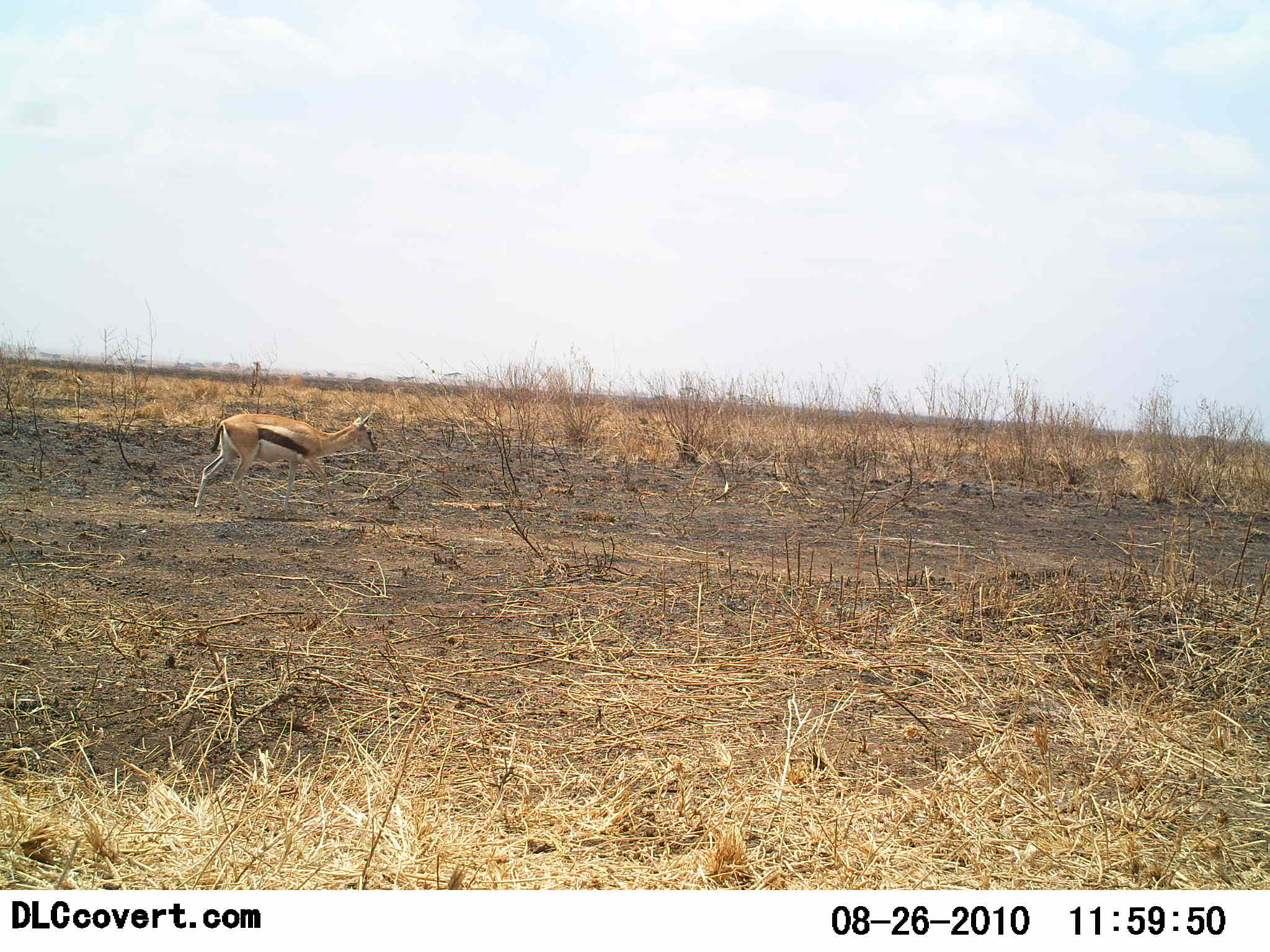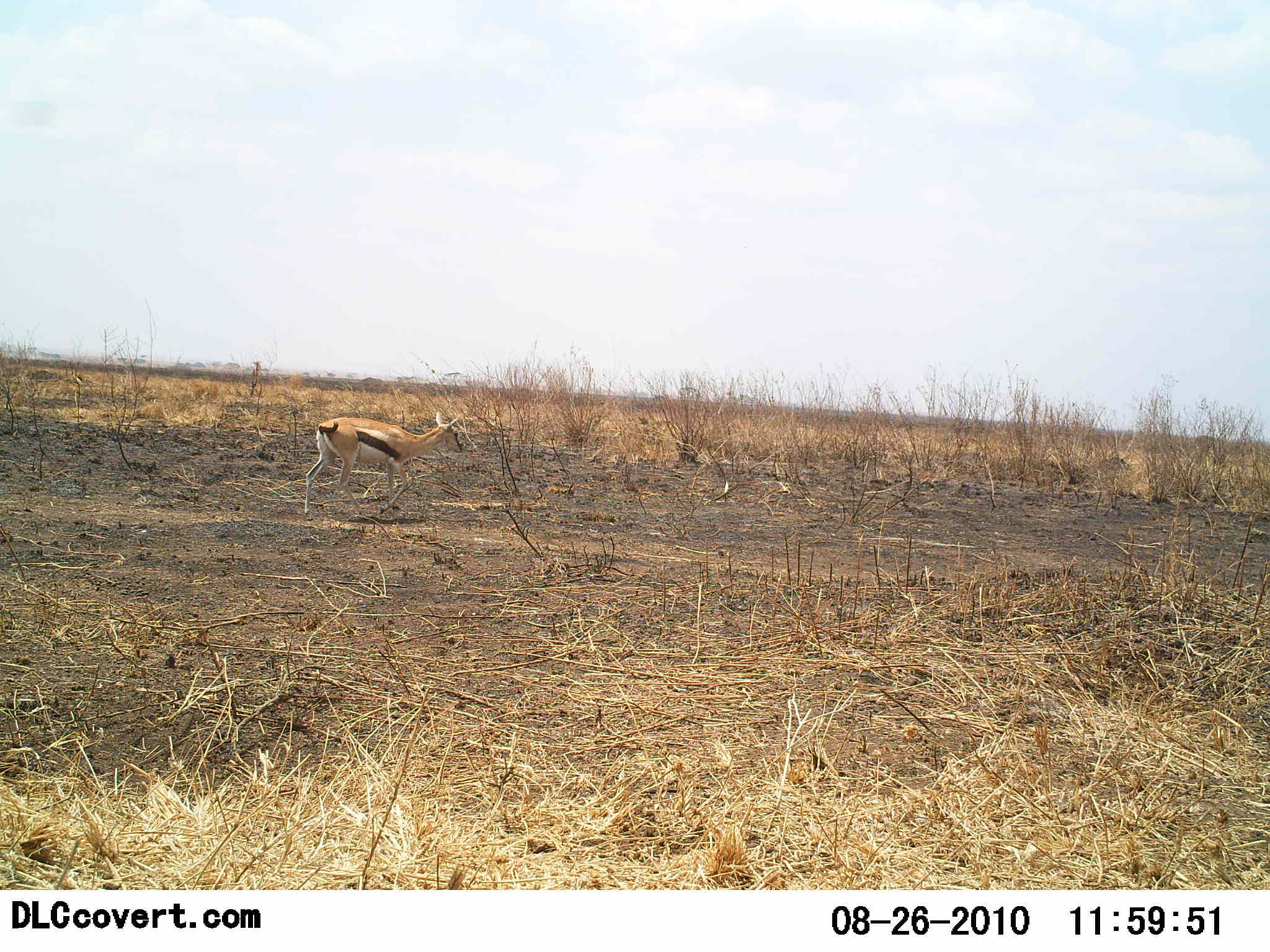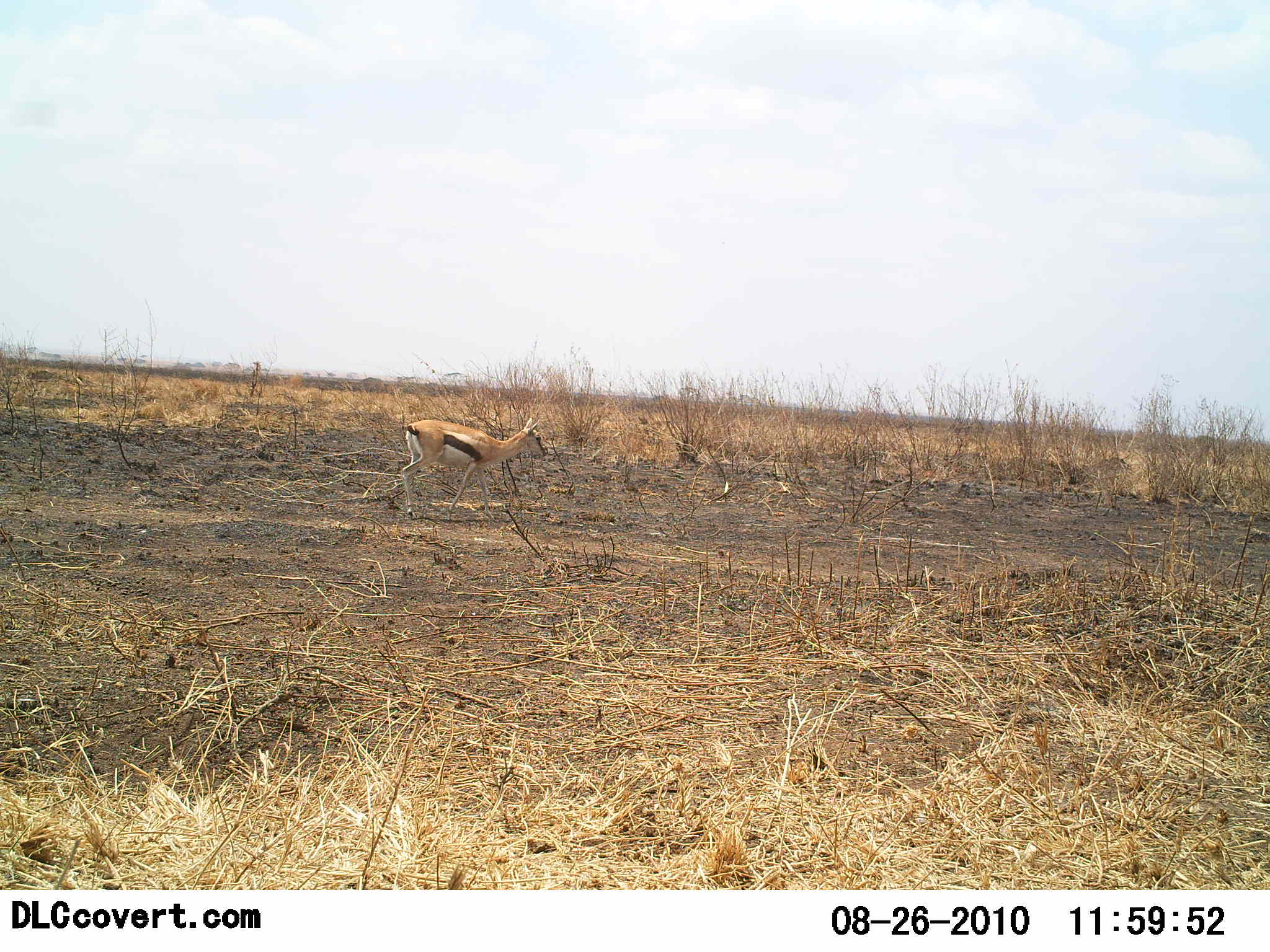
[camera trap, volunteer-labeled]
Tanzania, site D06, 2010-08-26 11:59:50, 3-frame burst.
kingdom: Animalia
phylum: Chordata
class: Mammalia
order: Artiodactyla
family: Bovidae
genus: Eudorcas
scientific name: Eudorcas thomsonii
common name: thomson's gazelle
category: gazellethomsons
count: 1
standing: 0%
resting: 0%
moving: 100%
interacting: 0%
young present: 0%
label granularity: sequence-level